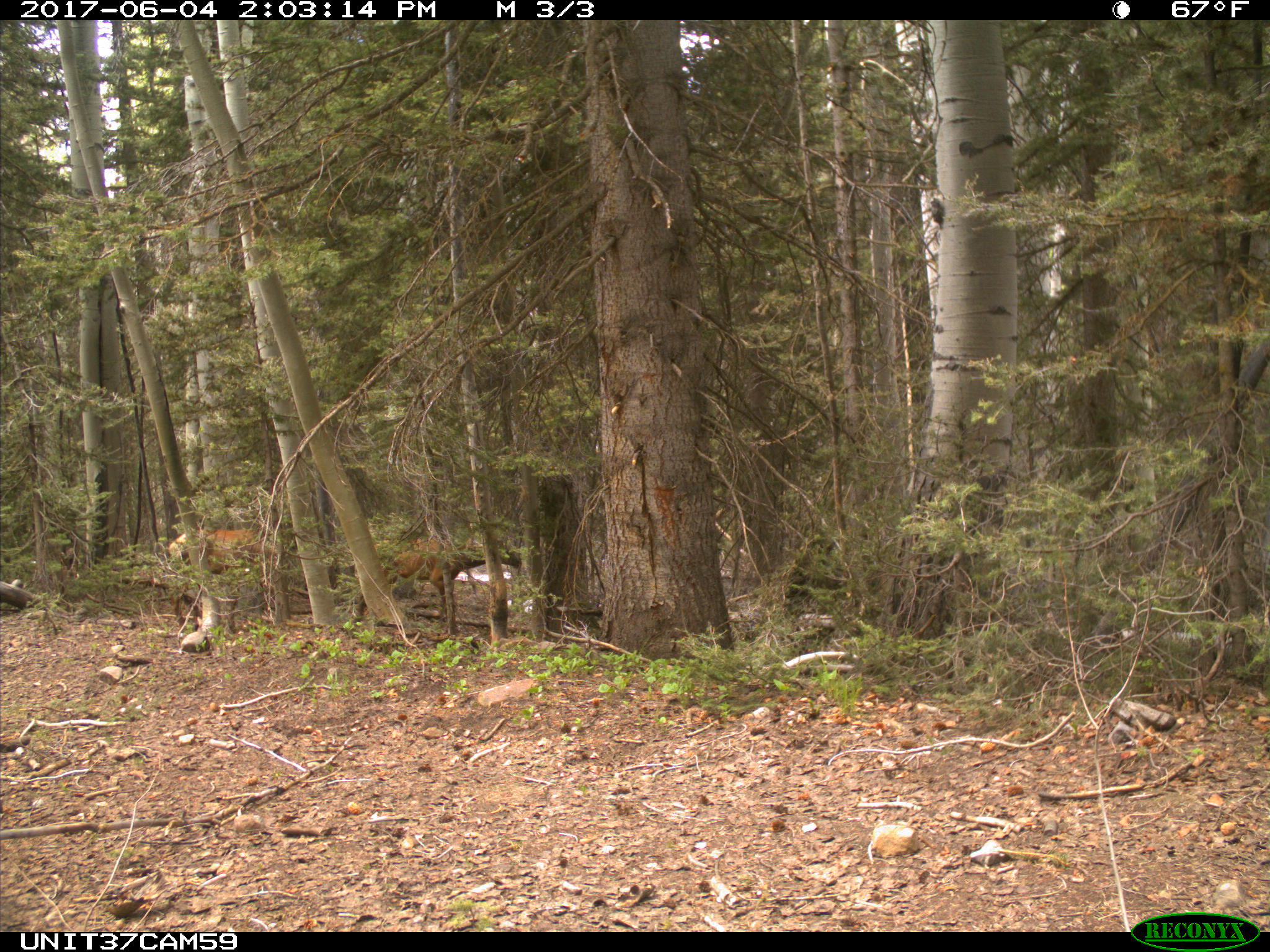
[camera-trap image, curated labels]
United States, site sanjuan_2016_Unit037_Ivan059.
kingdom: Animalia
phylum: Chordata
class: Mammalia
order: Artiodactyla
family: Cervidae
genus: Cervus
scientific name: Cervus elaphus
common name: red deer